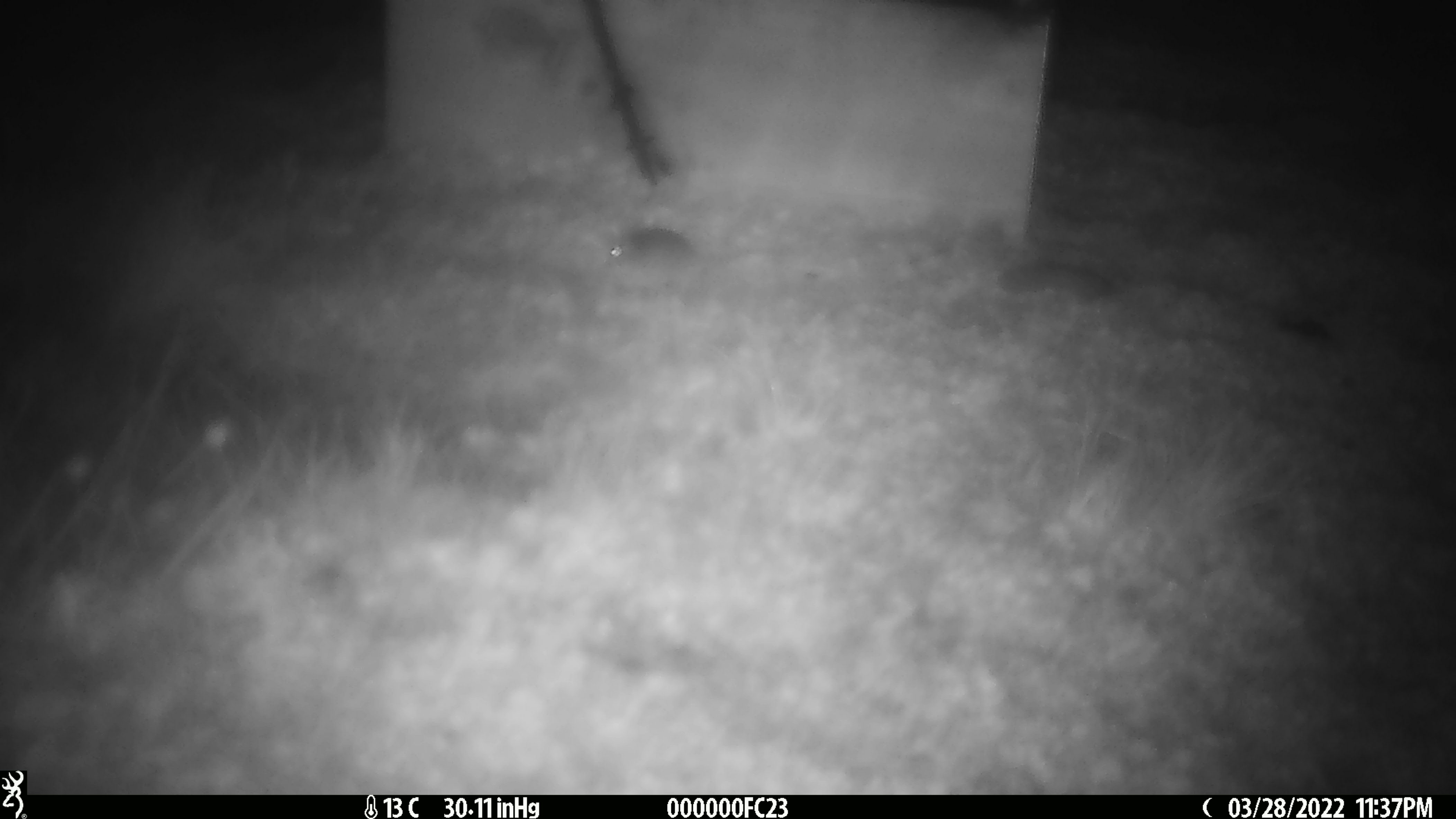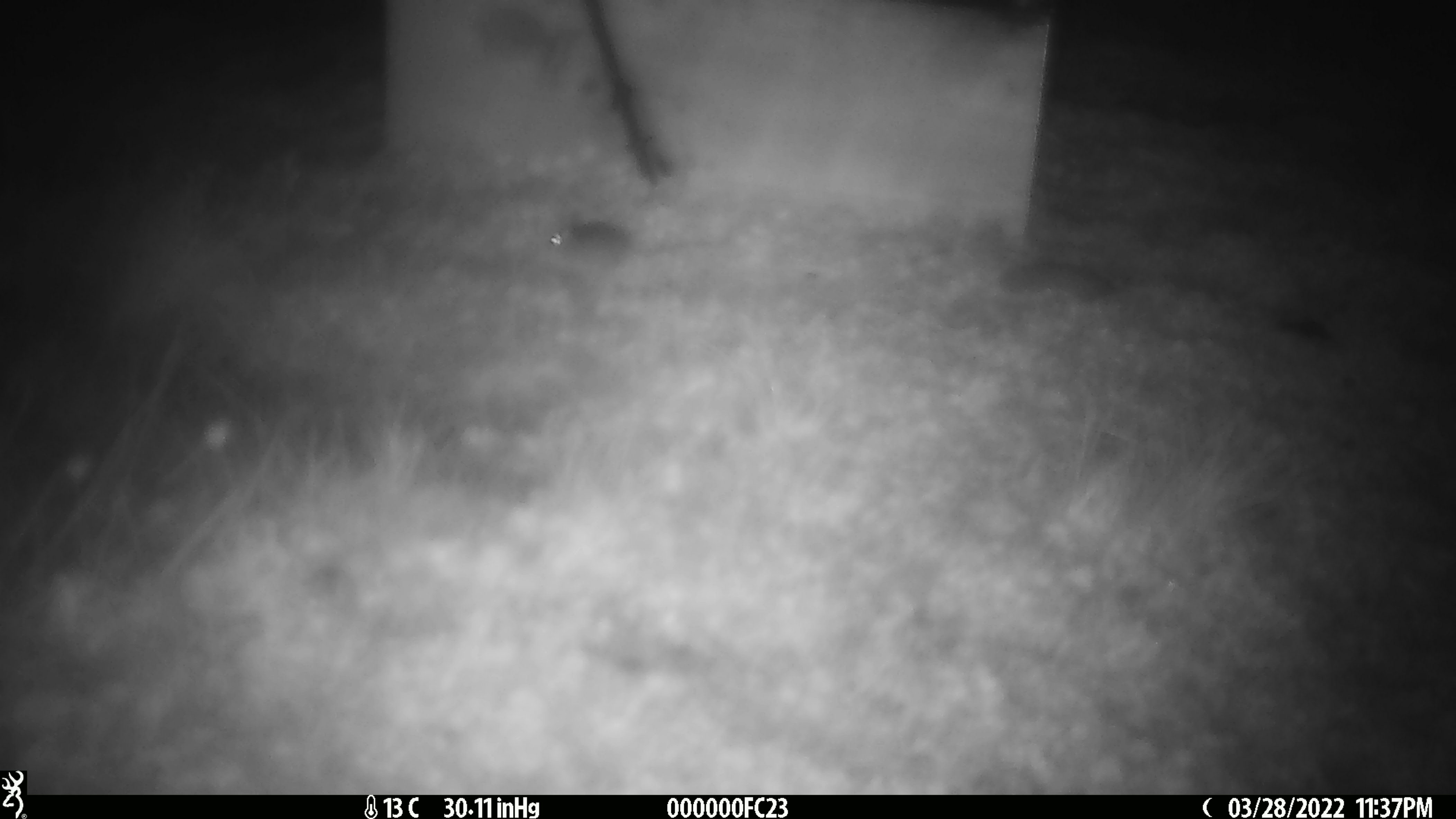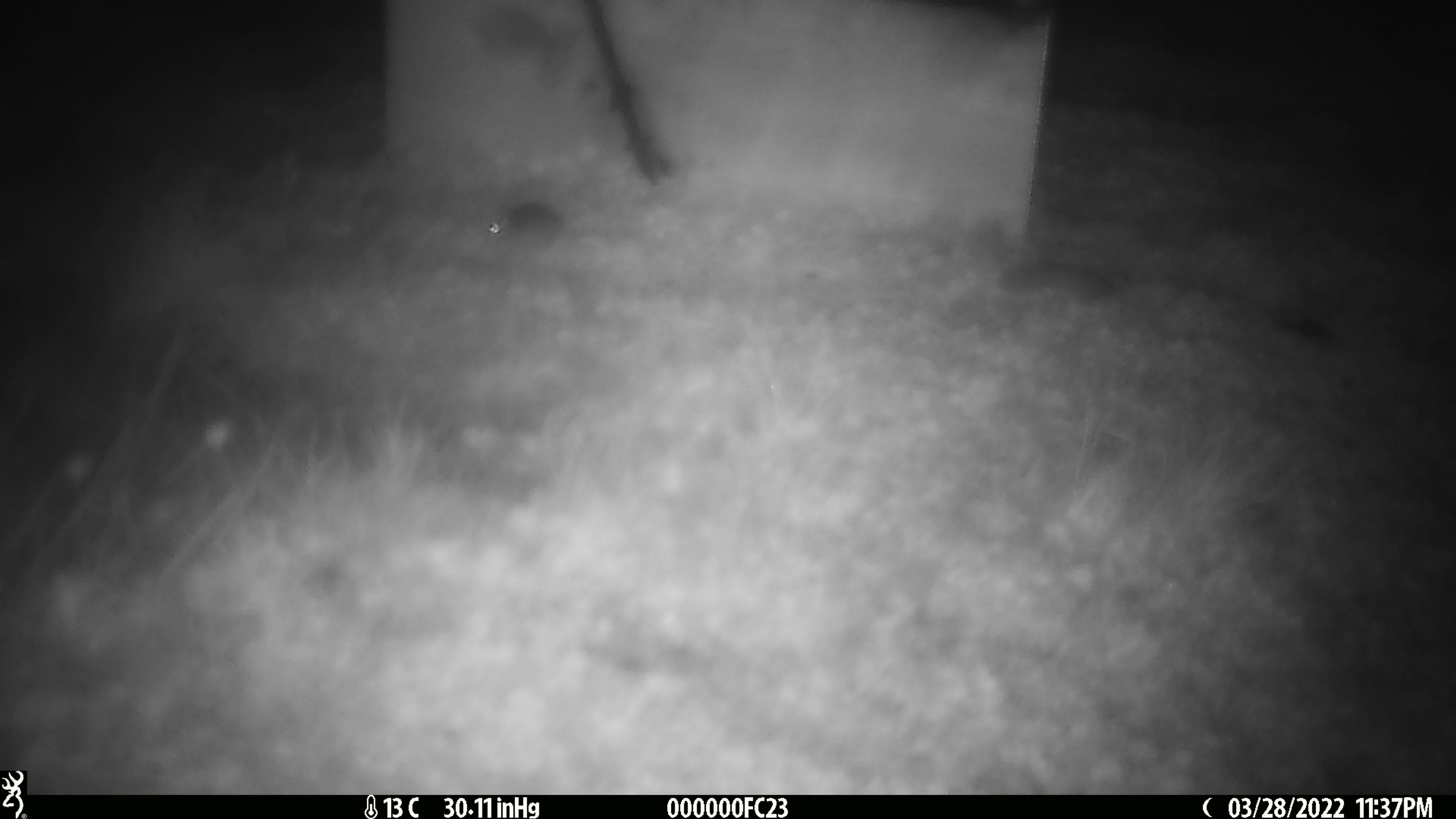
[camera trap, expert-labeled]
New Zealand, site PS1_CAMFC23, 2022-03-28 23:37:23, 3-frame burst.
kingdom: Animalia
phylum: Chordata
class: Mammalia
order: Rodentia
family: Muridae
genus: Mus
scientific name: Mus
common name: mouse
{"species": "mouse (Mus)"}